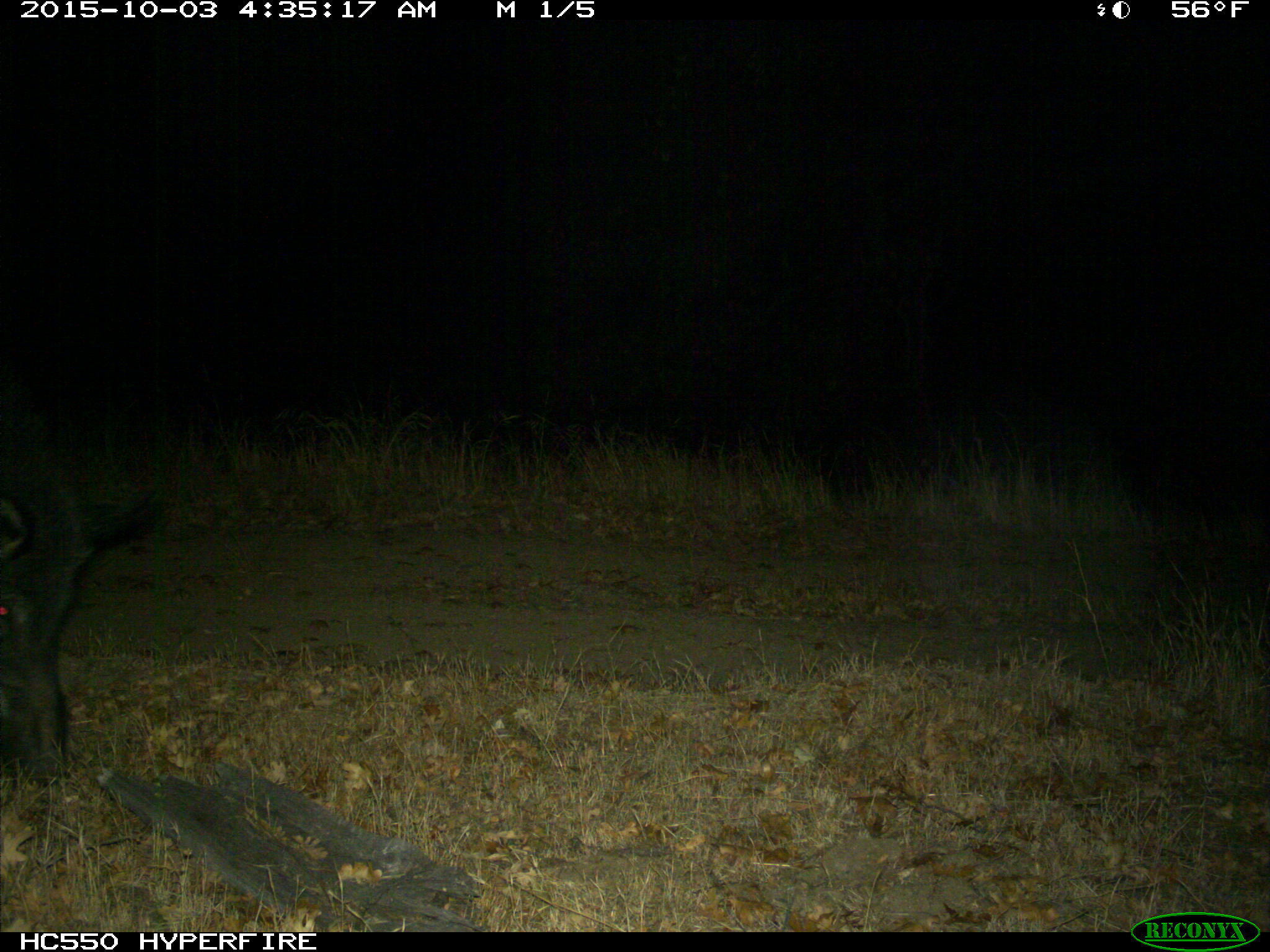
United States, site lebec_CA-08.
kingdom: Animalia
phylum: Chordata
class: Mammalia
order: Artiodactyla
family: Suidae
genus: Sus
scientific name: Sus scrofa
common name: wild boar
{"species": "Sus scrofa (wild boar)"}